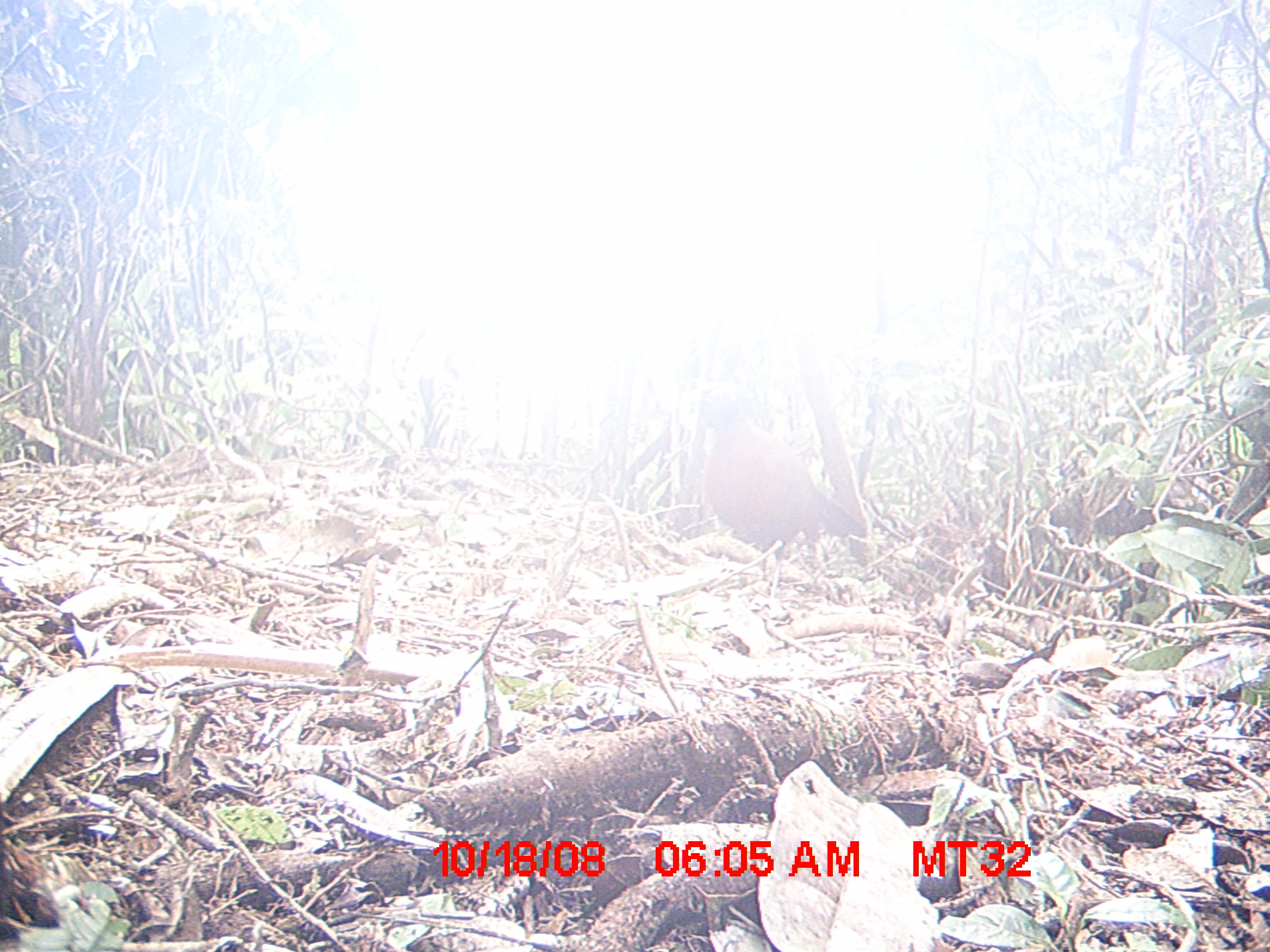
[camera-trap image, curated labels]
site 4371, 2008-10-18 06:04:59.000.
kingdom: Animalia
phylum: Chordata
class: Aves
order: Cuculiformes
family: Cuculidae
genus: Coua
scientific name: Coua serriana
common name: red-breasted coua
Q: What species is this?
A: Coua serriana (red-breasted coua).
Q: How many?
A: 1.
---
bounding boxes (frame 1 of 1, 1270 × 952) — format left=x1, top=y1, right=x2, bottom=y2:
coua serriana: left=691, top=382, right=866, bottom=602